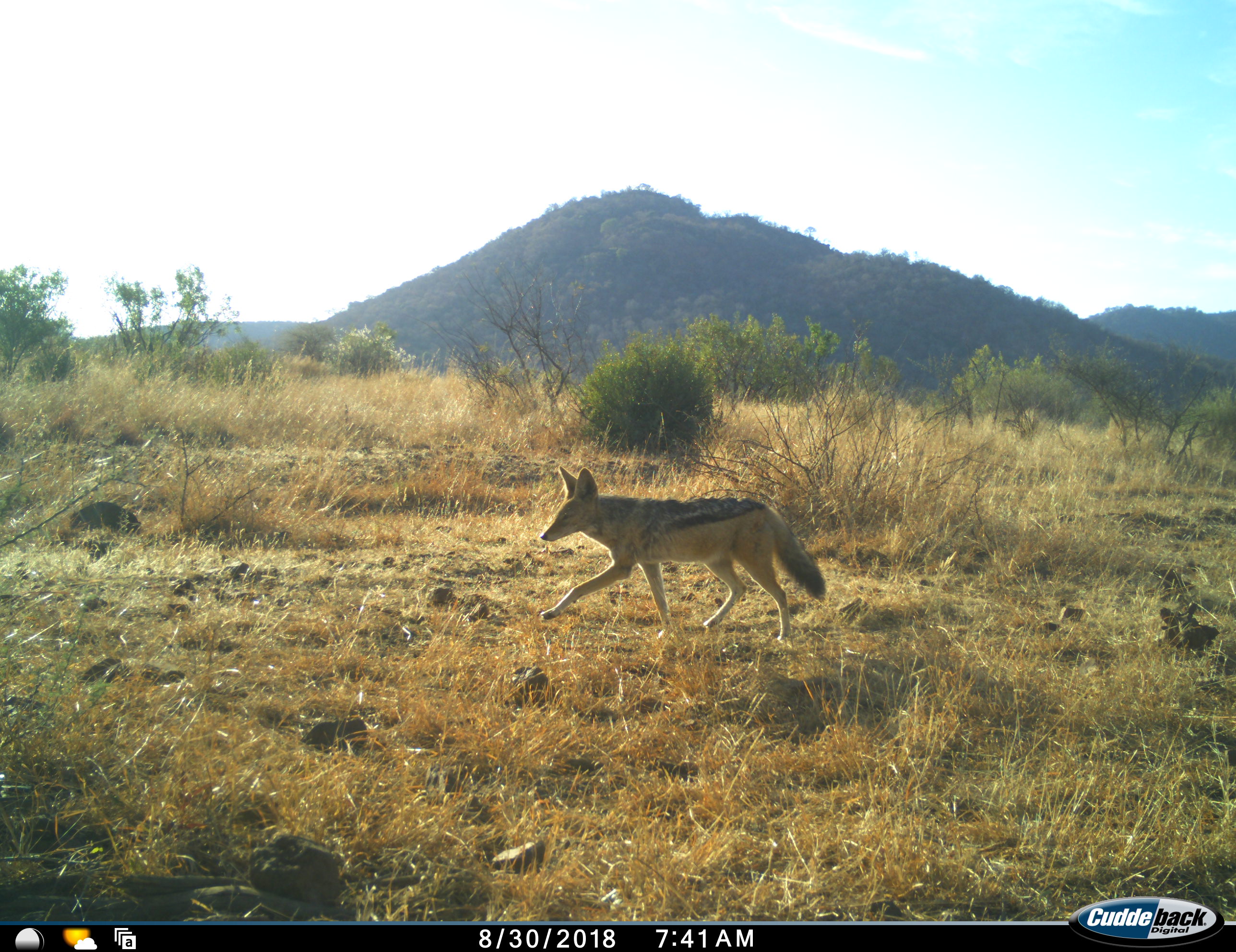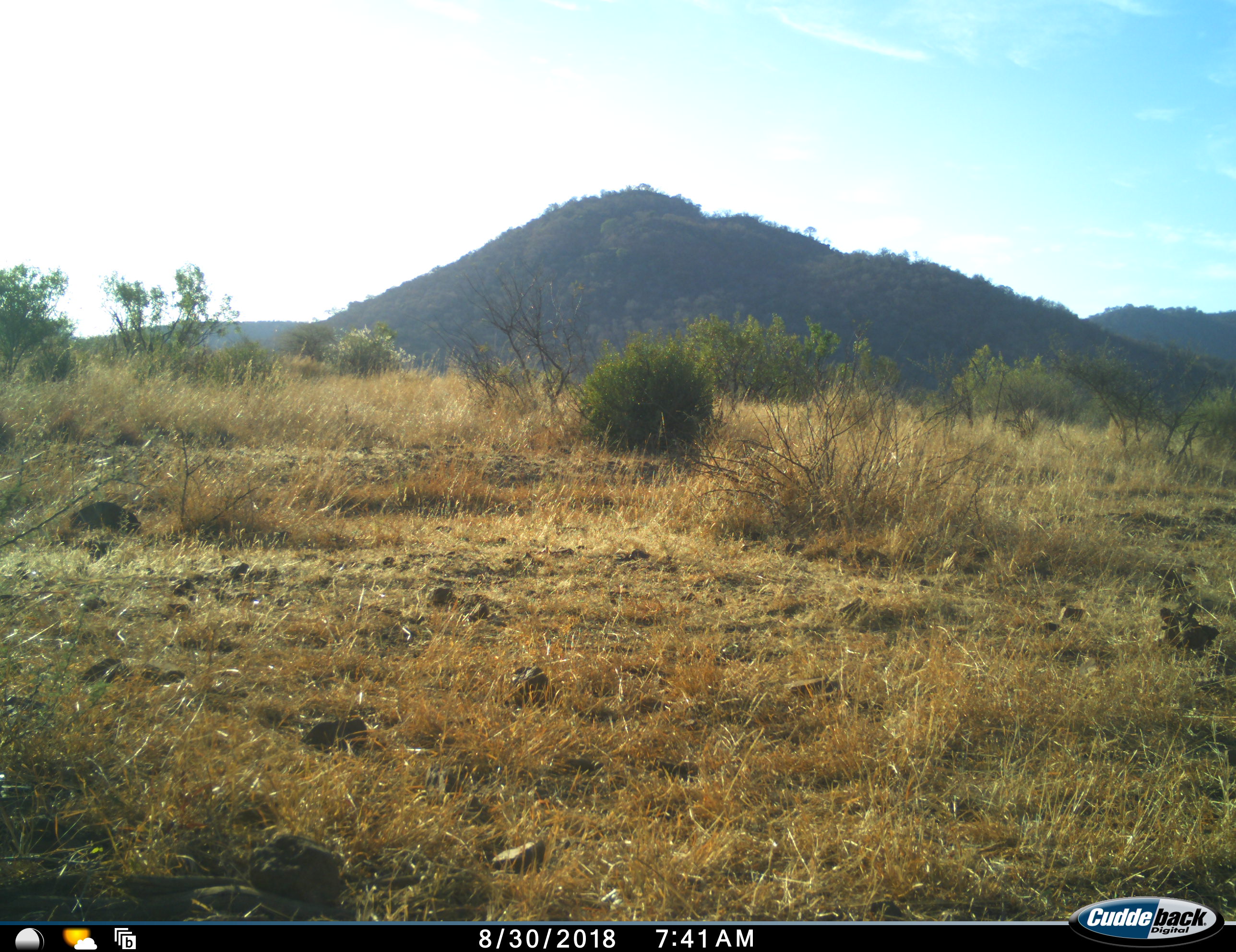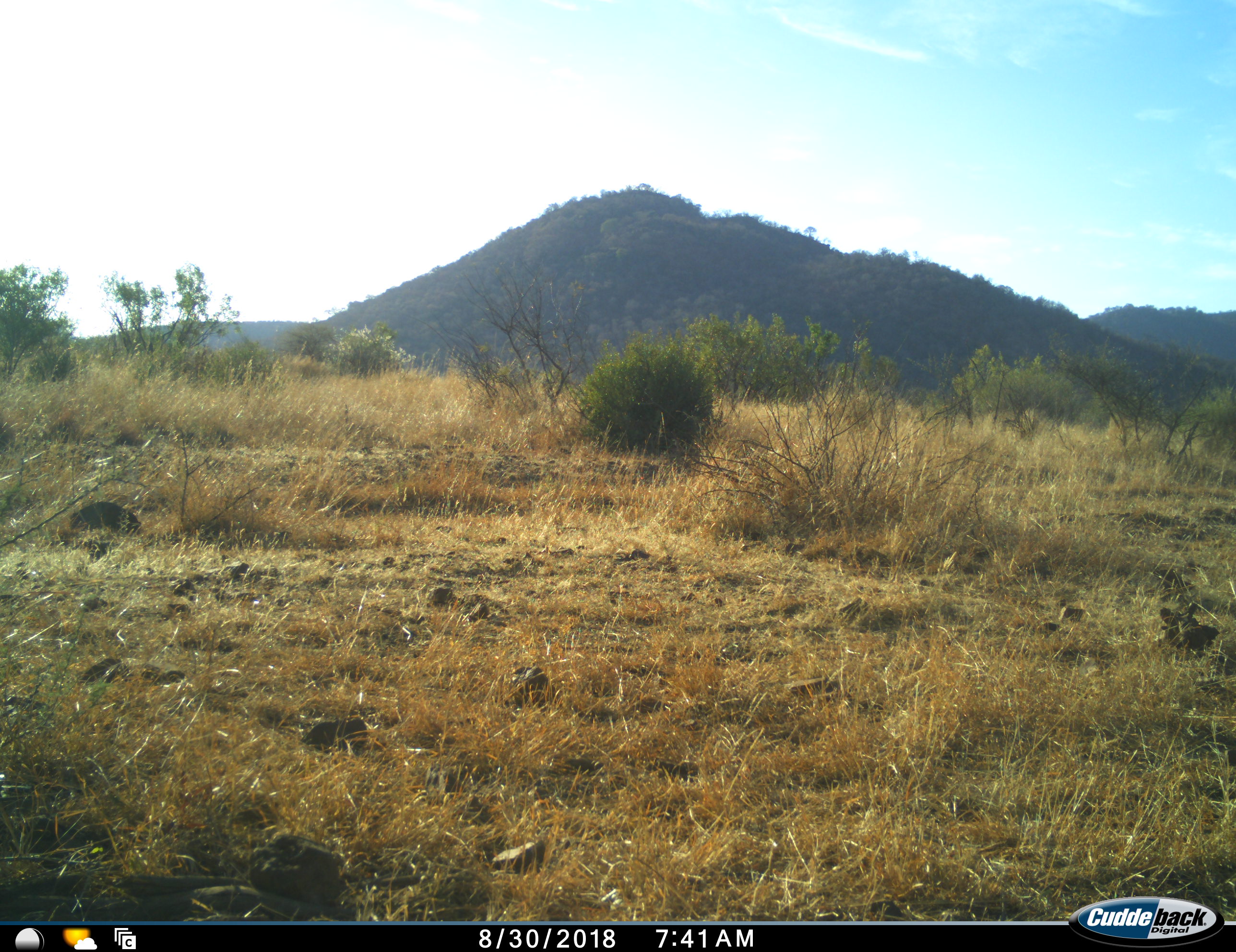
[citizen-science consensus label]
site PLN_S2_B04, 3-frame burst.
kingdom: Animalia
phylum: Chordata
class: Mammalia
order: Carnivora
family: Canidae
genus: Lupulella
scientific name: Lupulella mesomelas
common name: black-backed jackal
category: jackalblackbacked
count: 1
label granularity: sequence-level